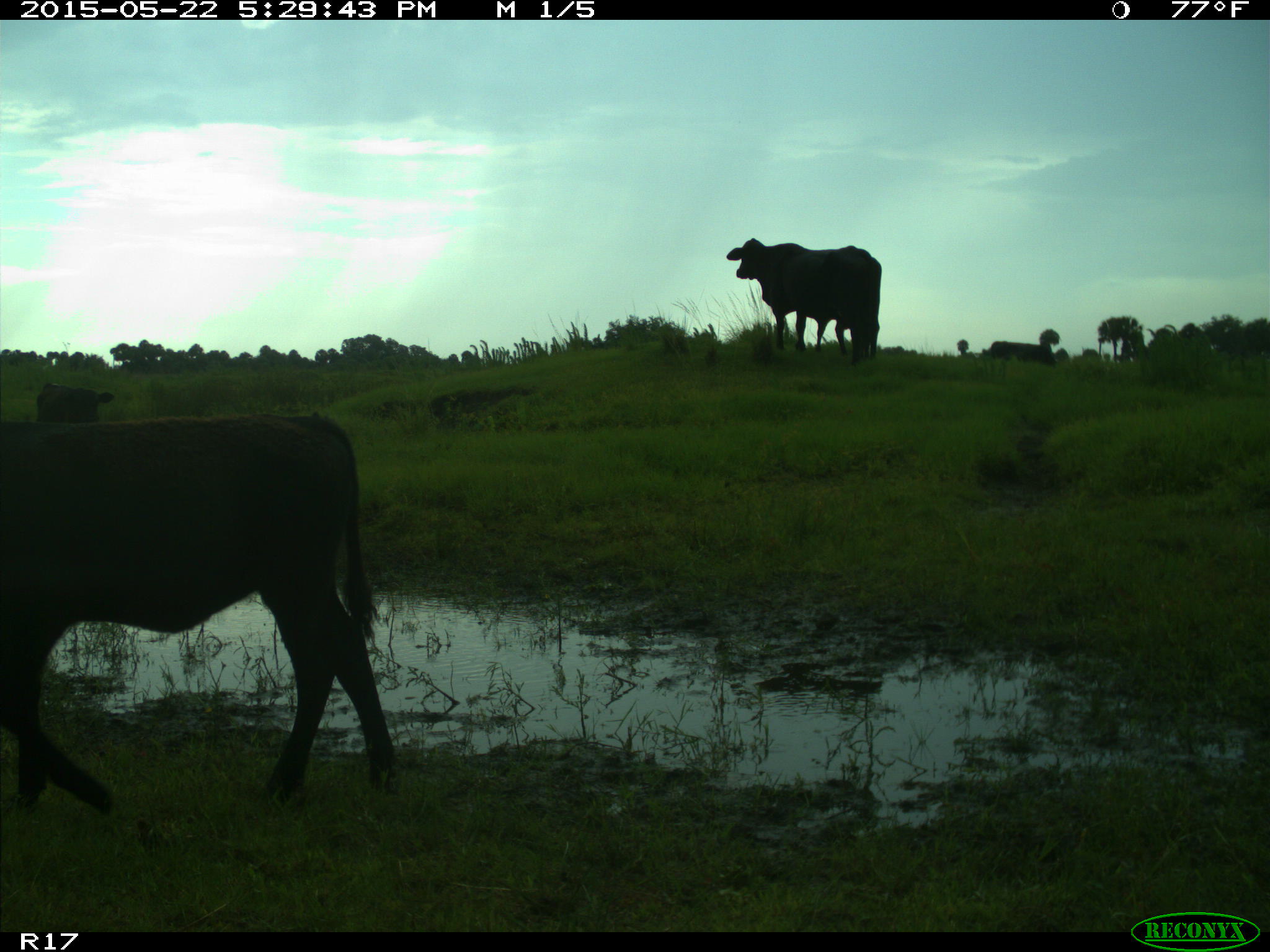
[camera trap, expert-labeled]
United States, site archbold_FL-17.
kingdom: Animalia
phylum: Chordata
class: Mammalia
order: Artiodactyla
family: Bovidae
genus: Bos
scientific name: Bos taurus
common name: domestic cow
Bos taurus (domestic cow).